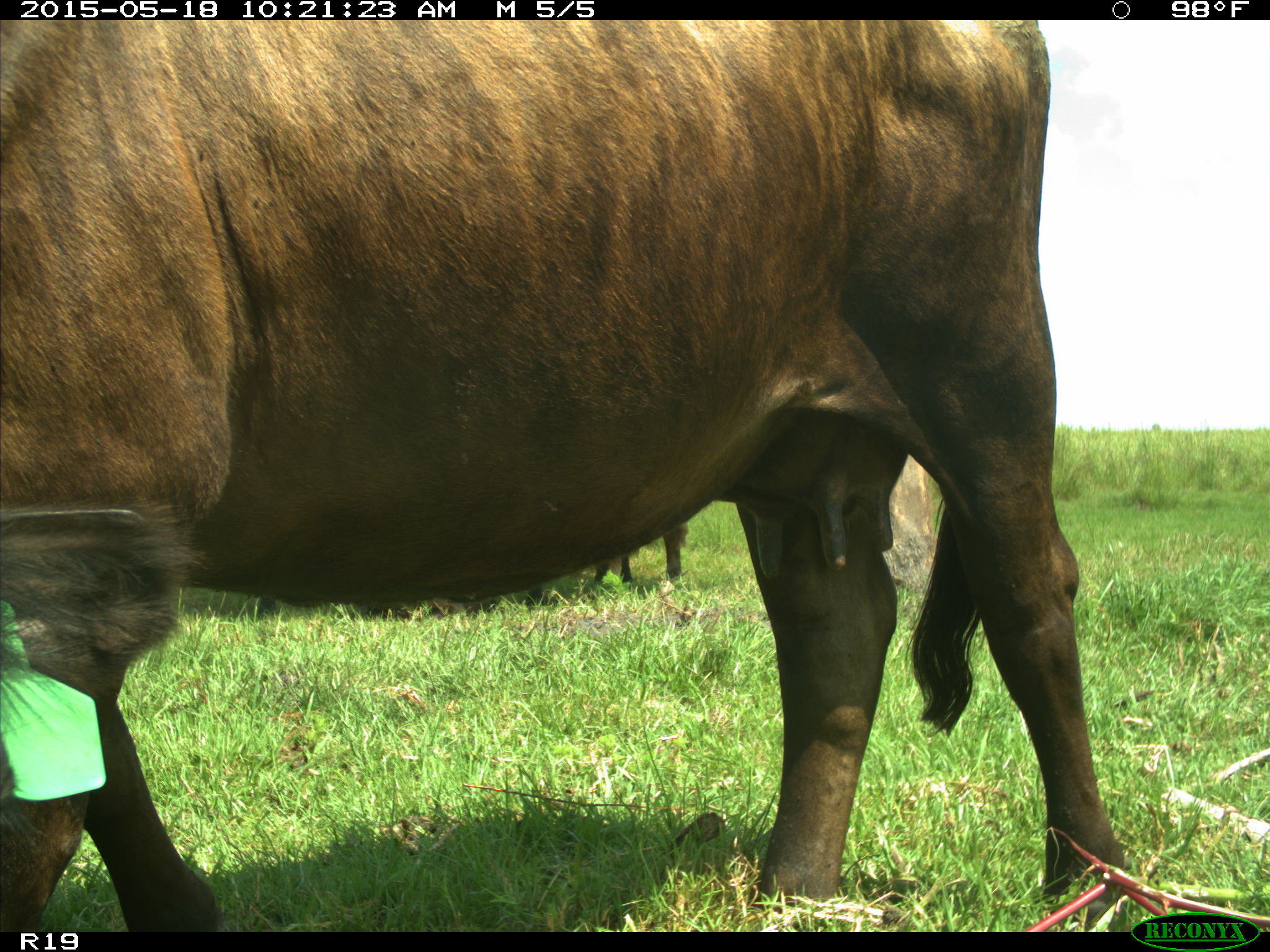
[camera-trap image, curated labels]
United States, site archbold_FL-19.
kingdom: Animalia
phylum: Chordata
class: Mammalia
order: Artiodactyla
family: Bovidae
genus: Bos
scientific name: Bos taurus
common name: domestic cow